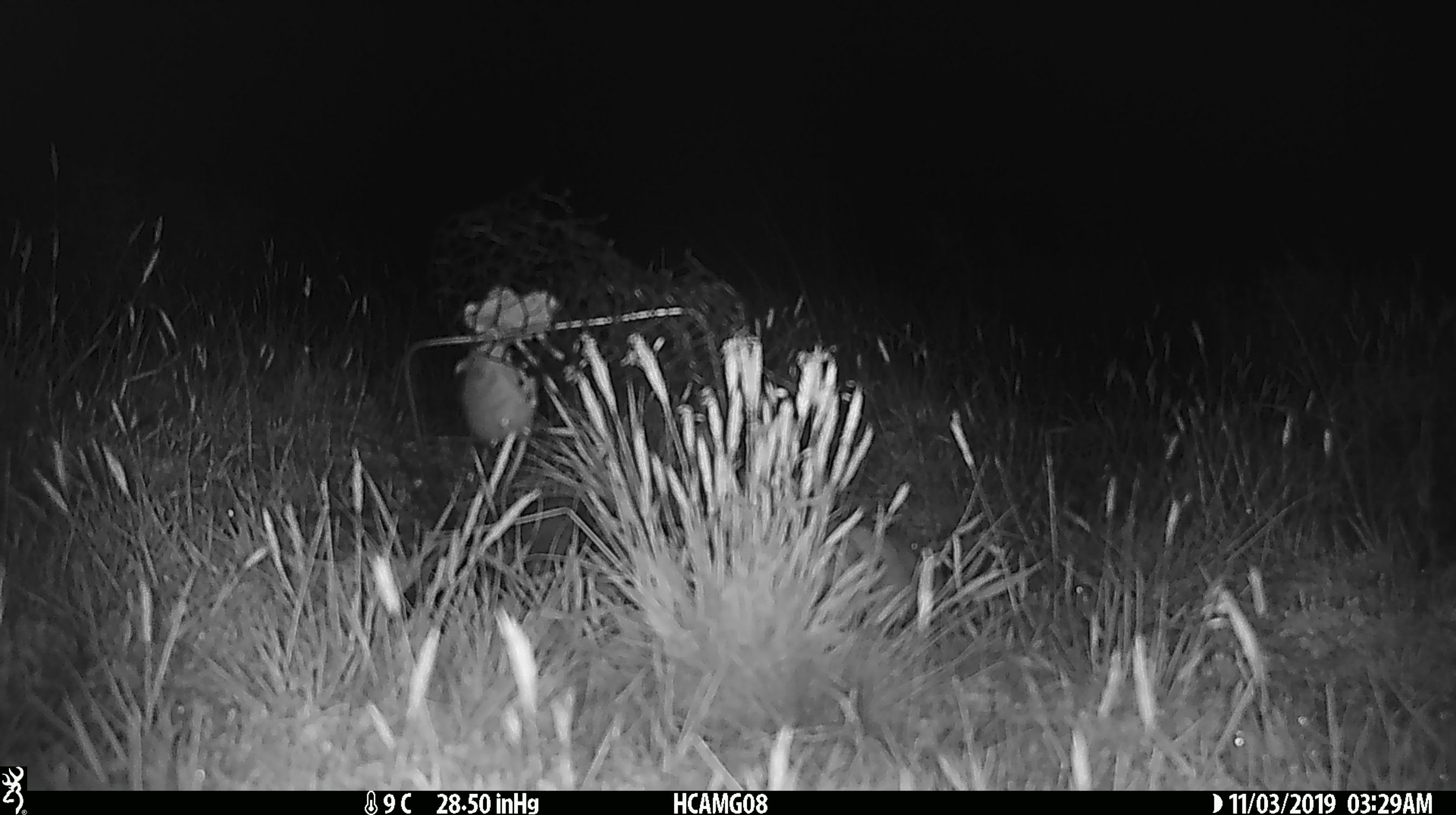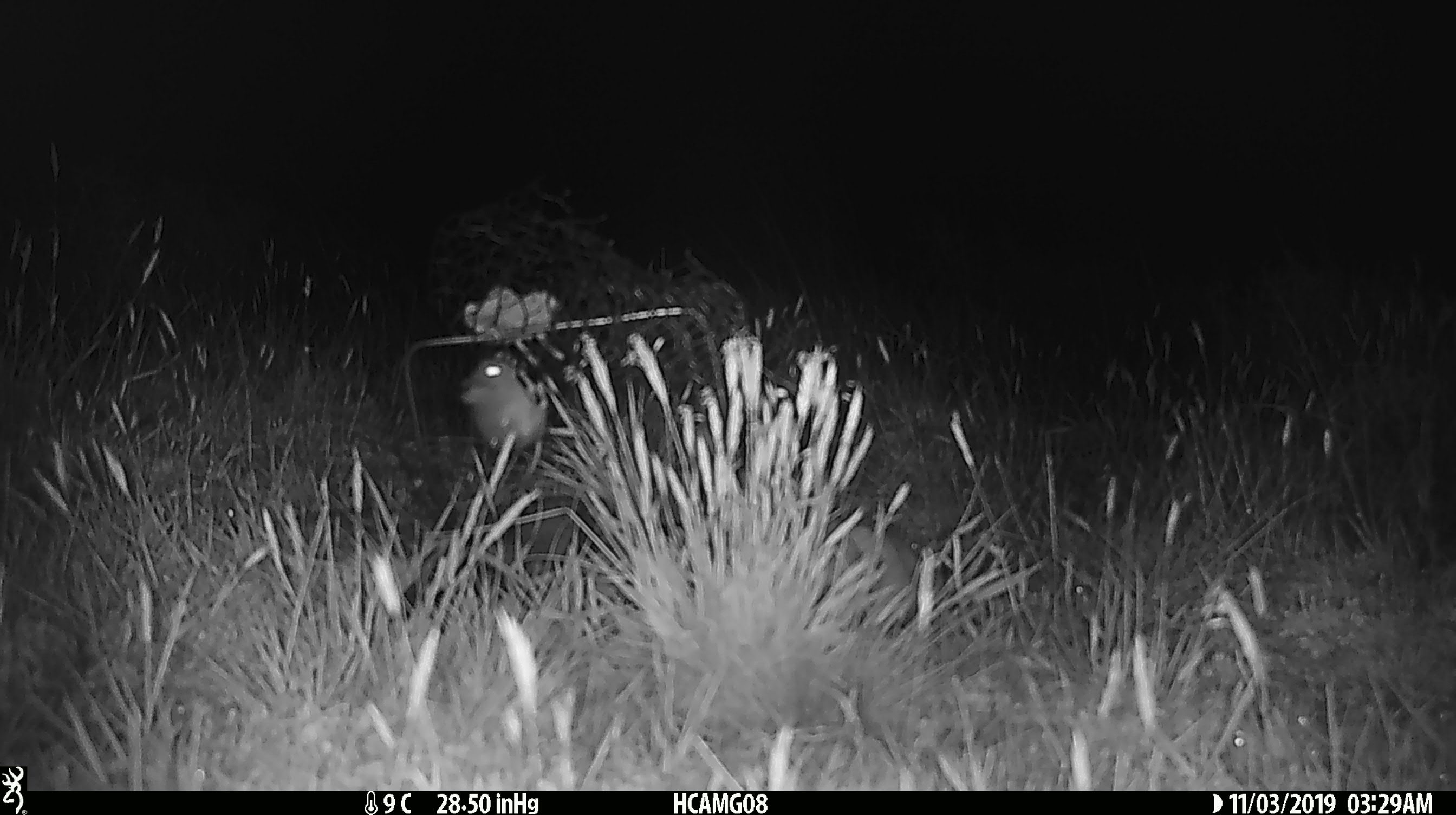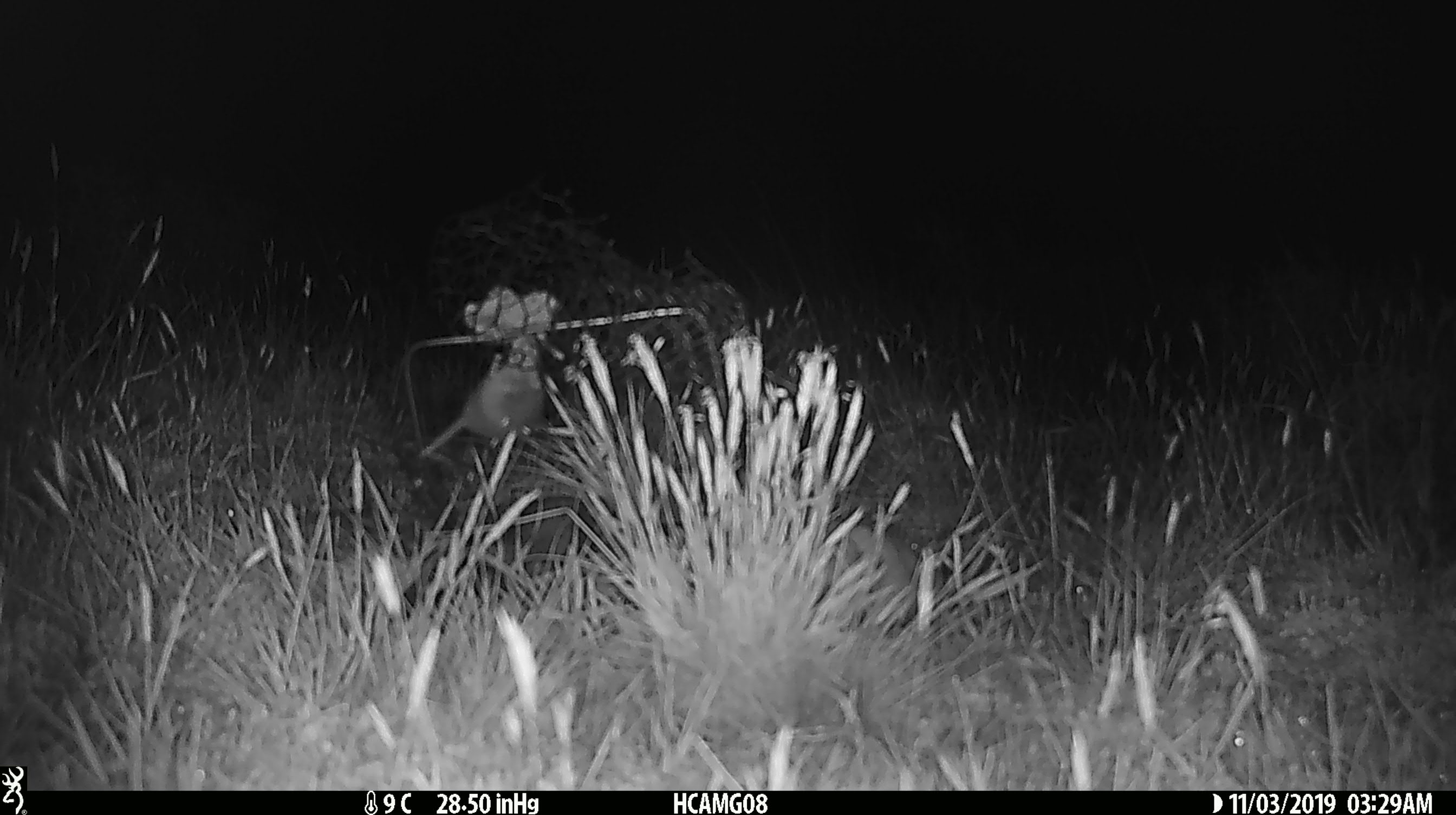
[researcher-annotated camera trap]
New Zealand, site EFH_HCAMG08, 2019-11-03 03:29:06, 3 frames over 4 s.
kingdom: Animalia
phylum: Chordata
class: Mammalia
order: Rodentia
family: Muridae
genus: Mus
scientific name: Mus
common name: mouse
Mouse (Mus).